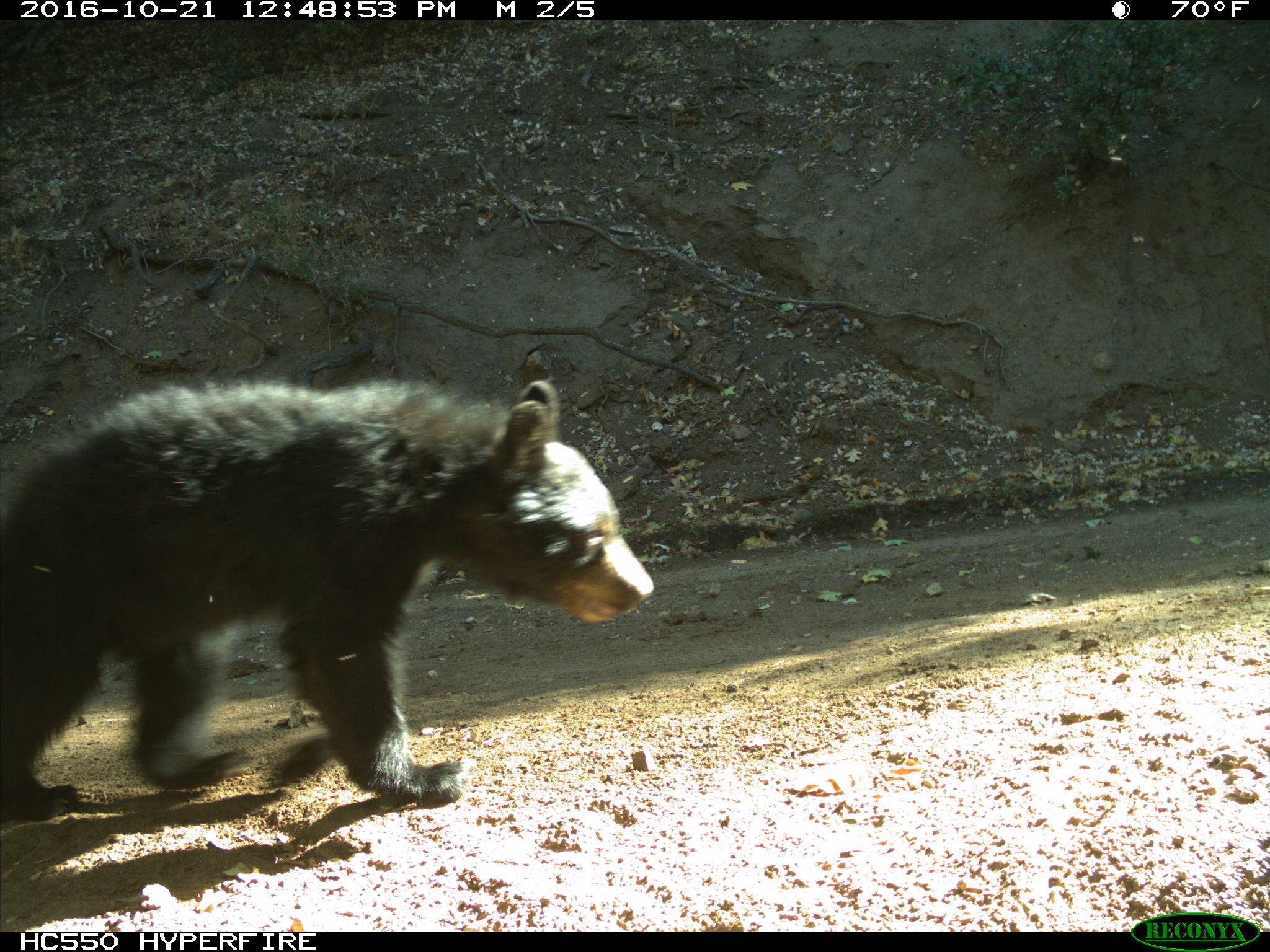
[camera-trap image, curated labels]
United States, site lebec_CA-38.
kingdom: Animalia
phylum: Chordata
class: Mammalia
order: Carnivora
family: Ursidae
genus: Ursus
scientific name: Ursus americanus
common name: american black bear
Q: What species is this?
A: Ursus americanus (american black bear).